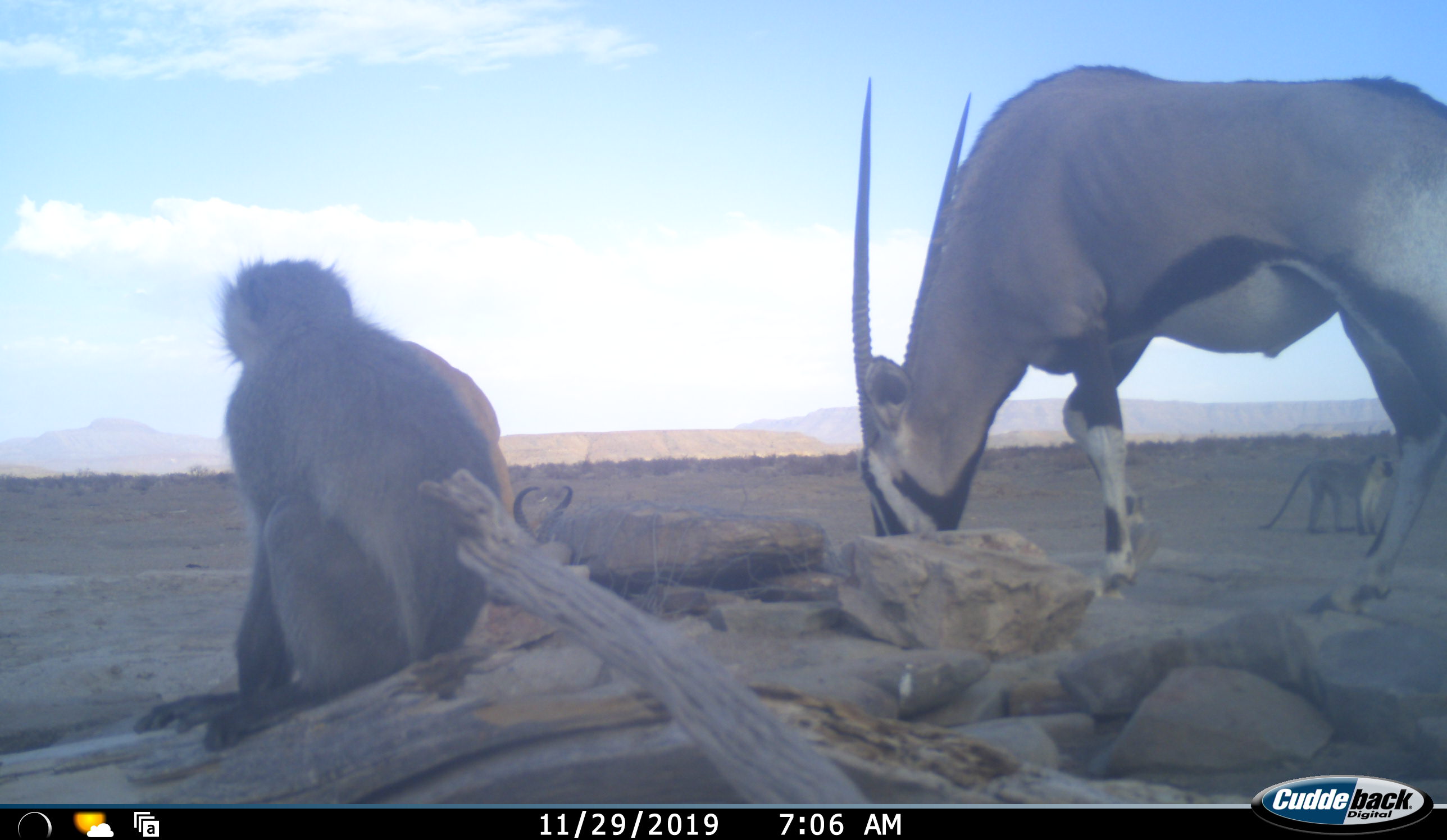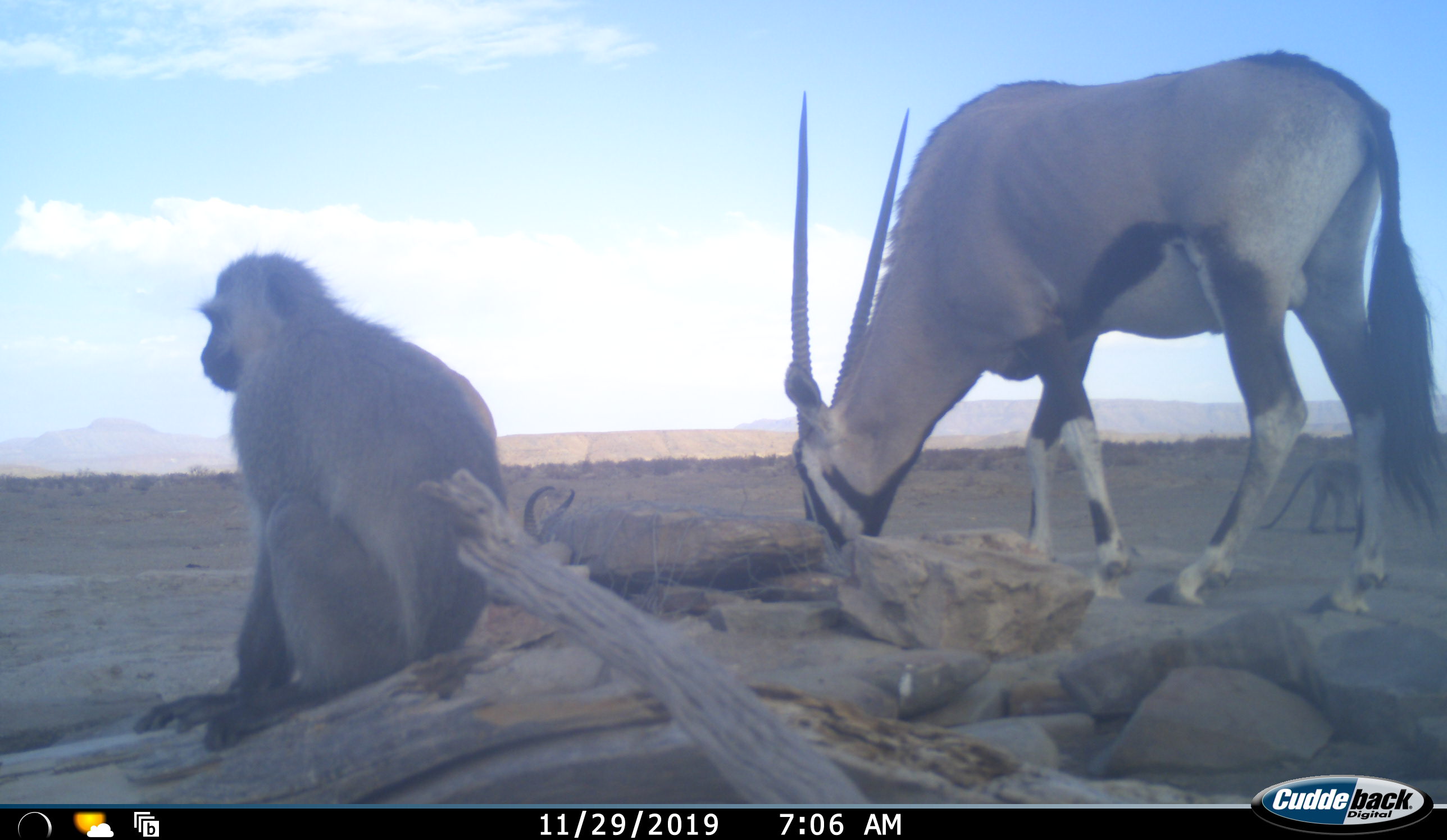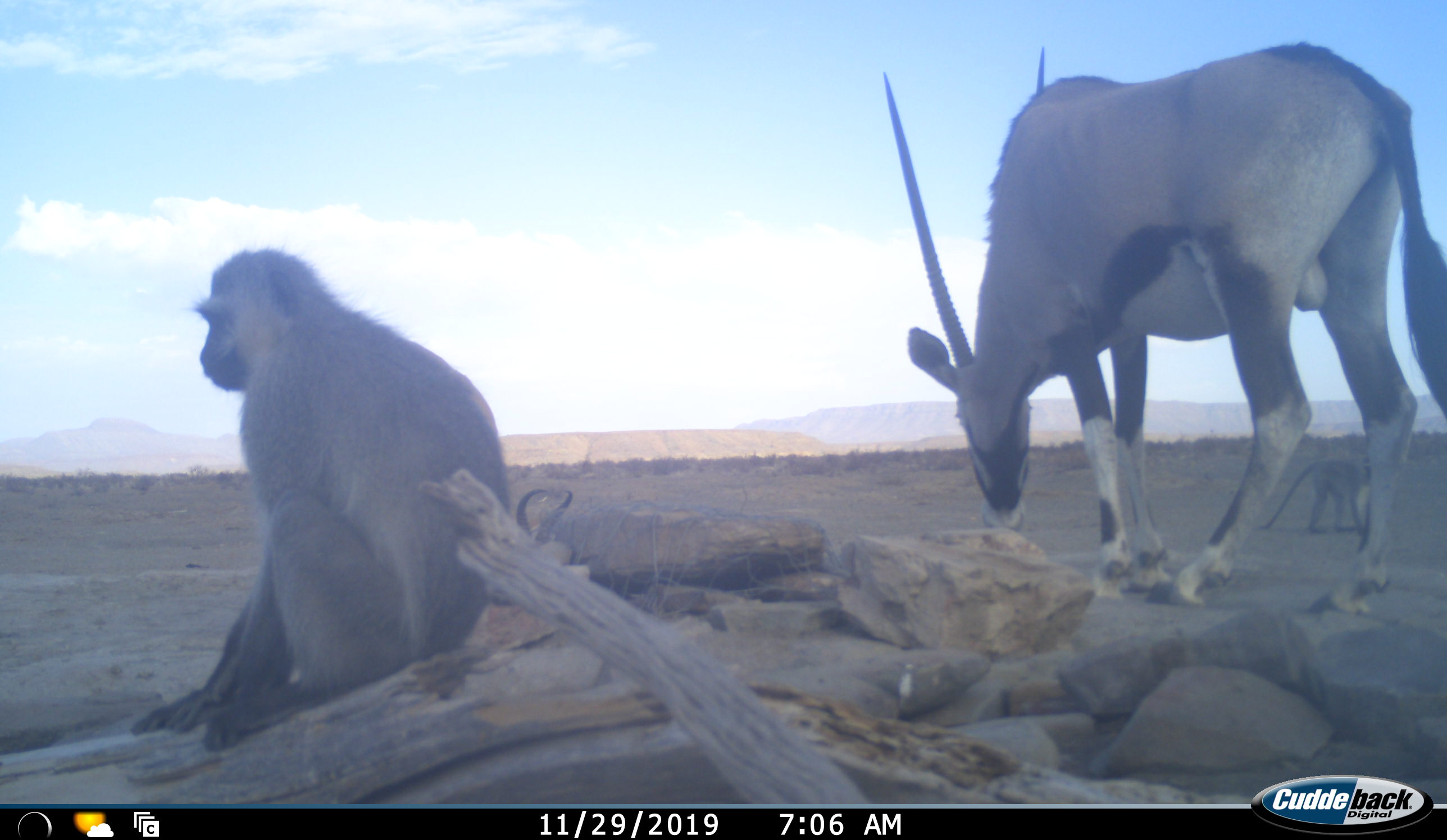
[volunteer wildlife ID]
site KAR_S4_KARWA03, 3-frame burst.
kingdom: Animalia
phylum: Chordata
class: Mammalia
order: Artiodactyla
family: Bovidae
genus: Oryx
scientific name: Oryx gazella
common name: gemsbok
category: oryx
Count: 1.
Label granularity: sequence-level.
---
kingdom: Animalia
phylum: Chordata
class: Mammalia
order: Primates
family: Cercopithecidae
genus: Chlorocebus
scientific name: Chlorocebus pygerythrus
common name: vervet monkey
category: monkeyvervet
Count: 2.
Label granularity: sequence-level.